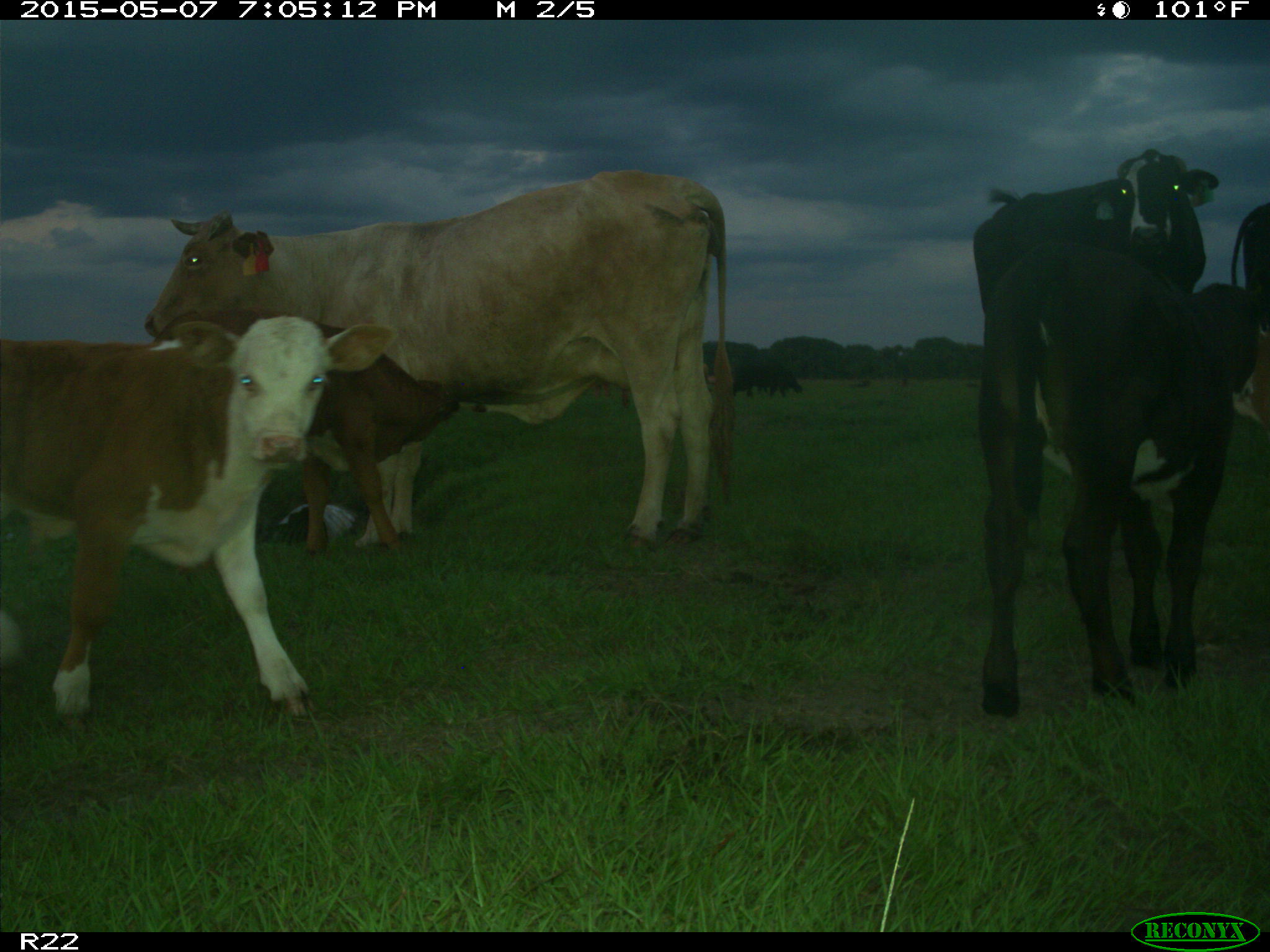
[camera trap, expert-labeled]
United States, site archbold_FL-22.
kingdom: Animalia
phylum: Chordata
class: Mammalia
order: Artiodactyla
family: Bovidae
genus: Bos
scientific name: Bos taurus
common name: domestic cow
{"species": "Bos taurus (domestic cow)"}